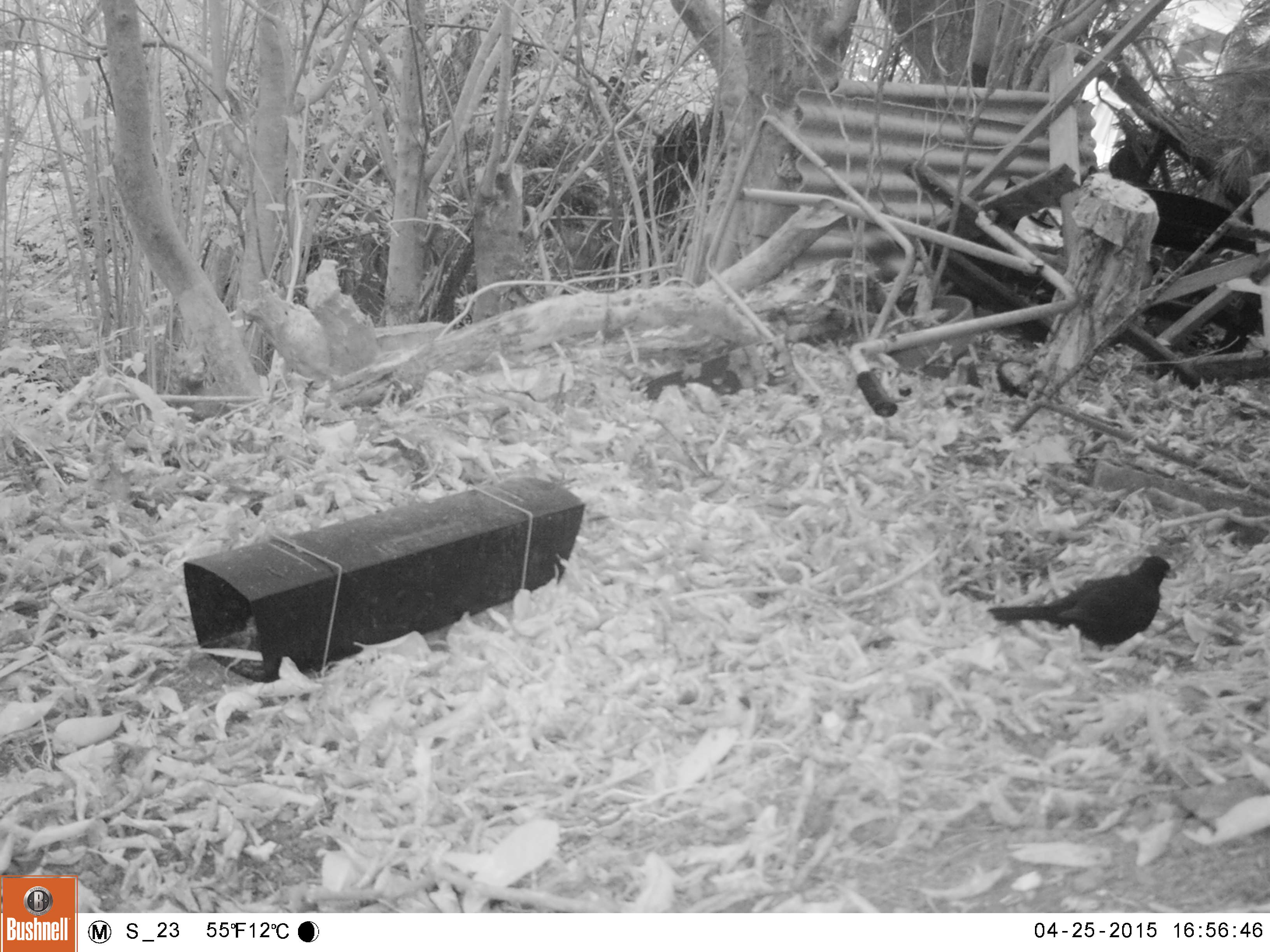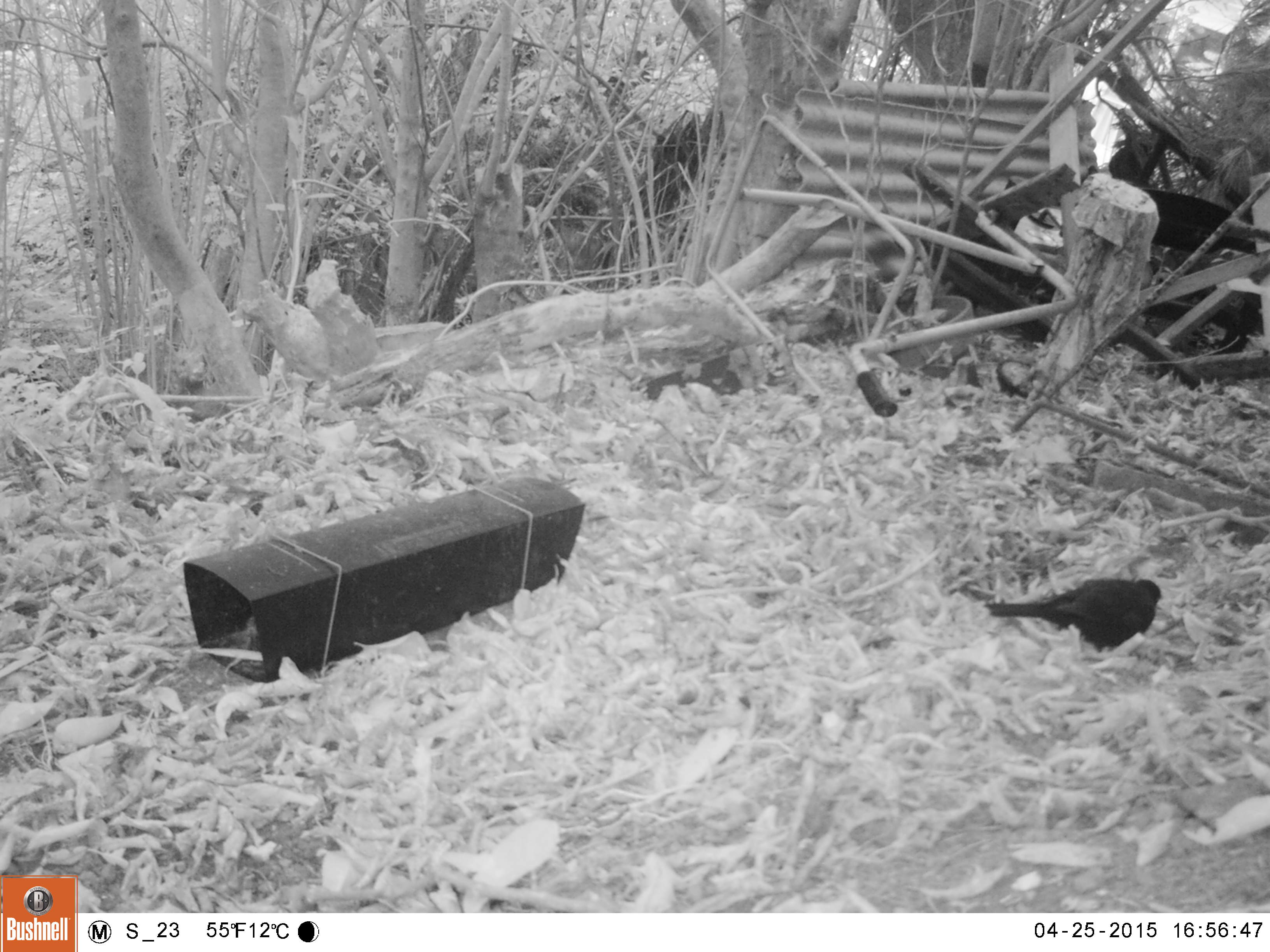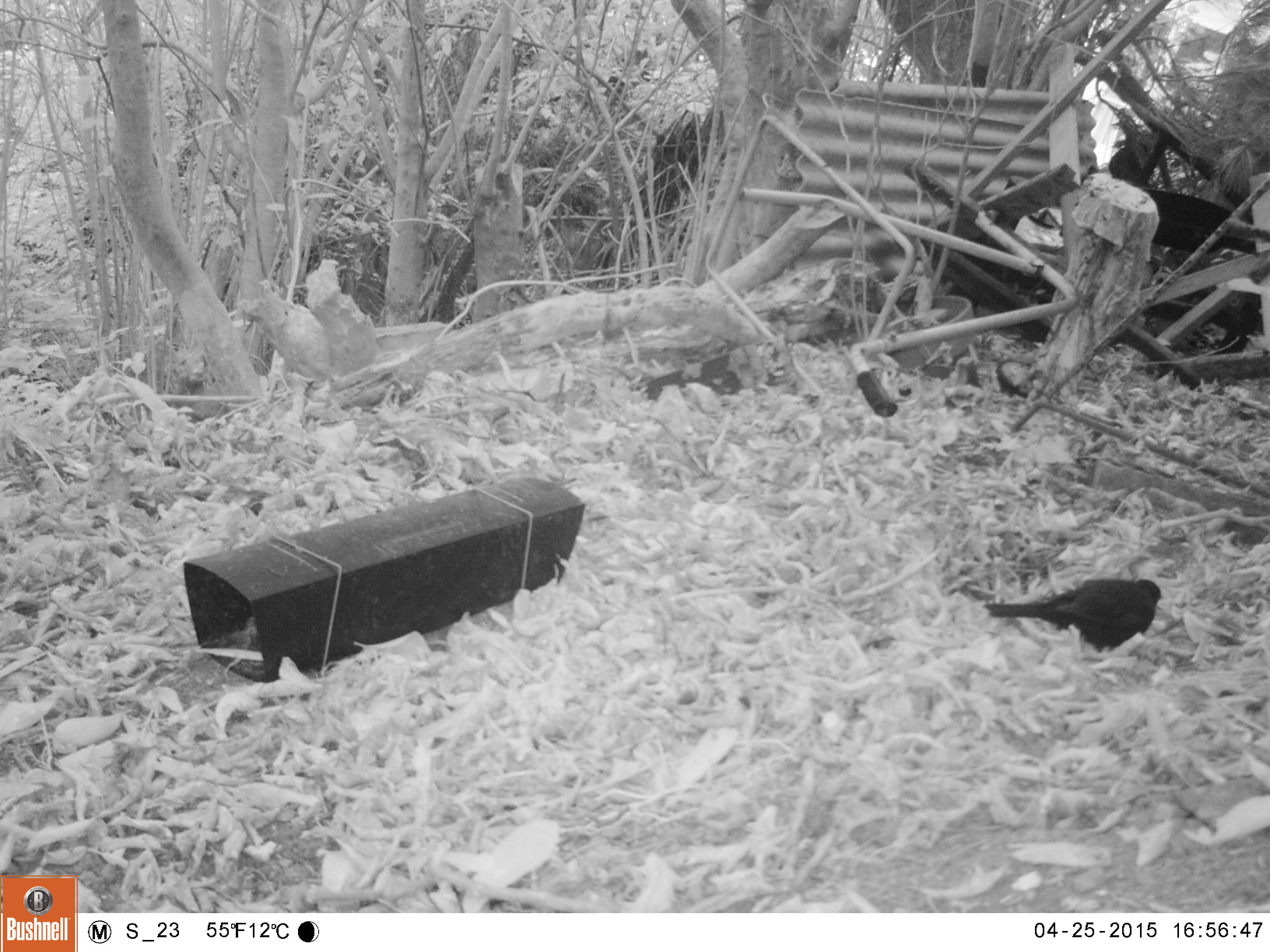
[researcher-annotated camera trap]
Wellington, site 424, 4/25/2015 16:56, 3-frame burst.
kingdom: Animalia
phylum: Chordata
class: Aves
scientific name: Aves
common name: bird